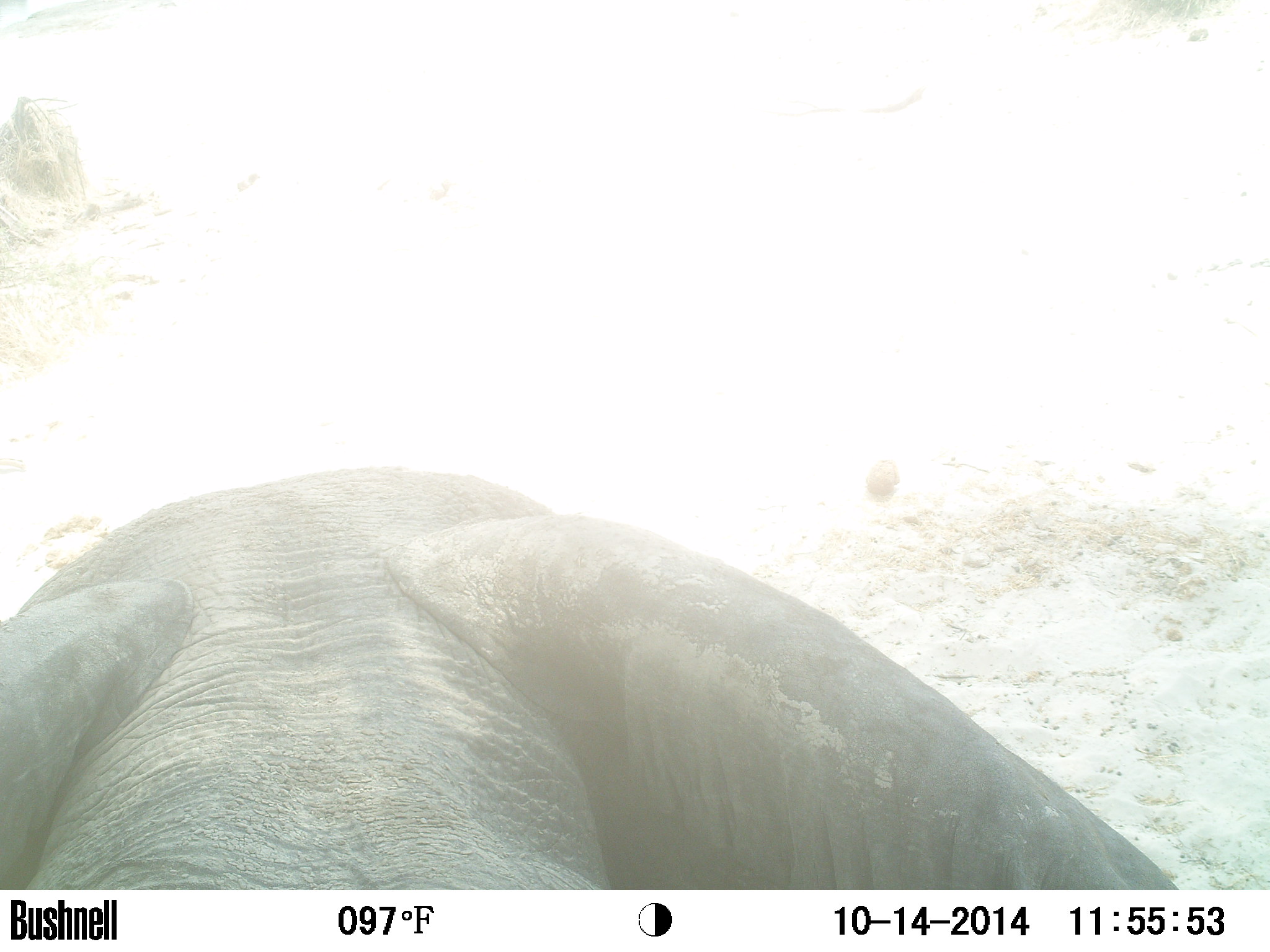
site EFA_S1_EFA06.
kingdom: Animalia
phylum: Chordata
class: Mammalia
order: Proboscidea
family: Elephantidae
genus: Loxodonta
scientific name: Loxodonta africana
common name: african bush elephant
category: elephant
Elephant (african bush elephant) (Loxodonta africana), count 1. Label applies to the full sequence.